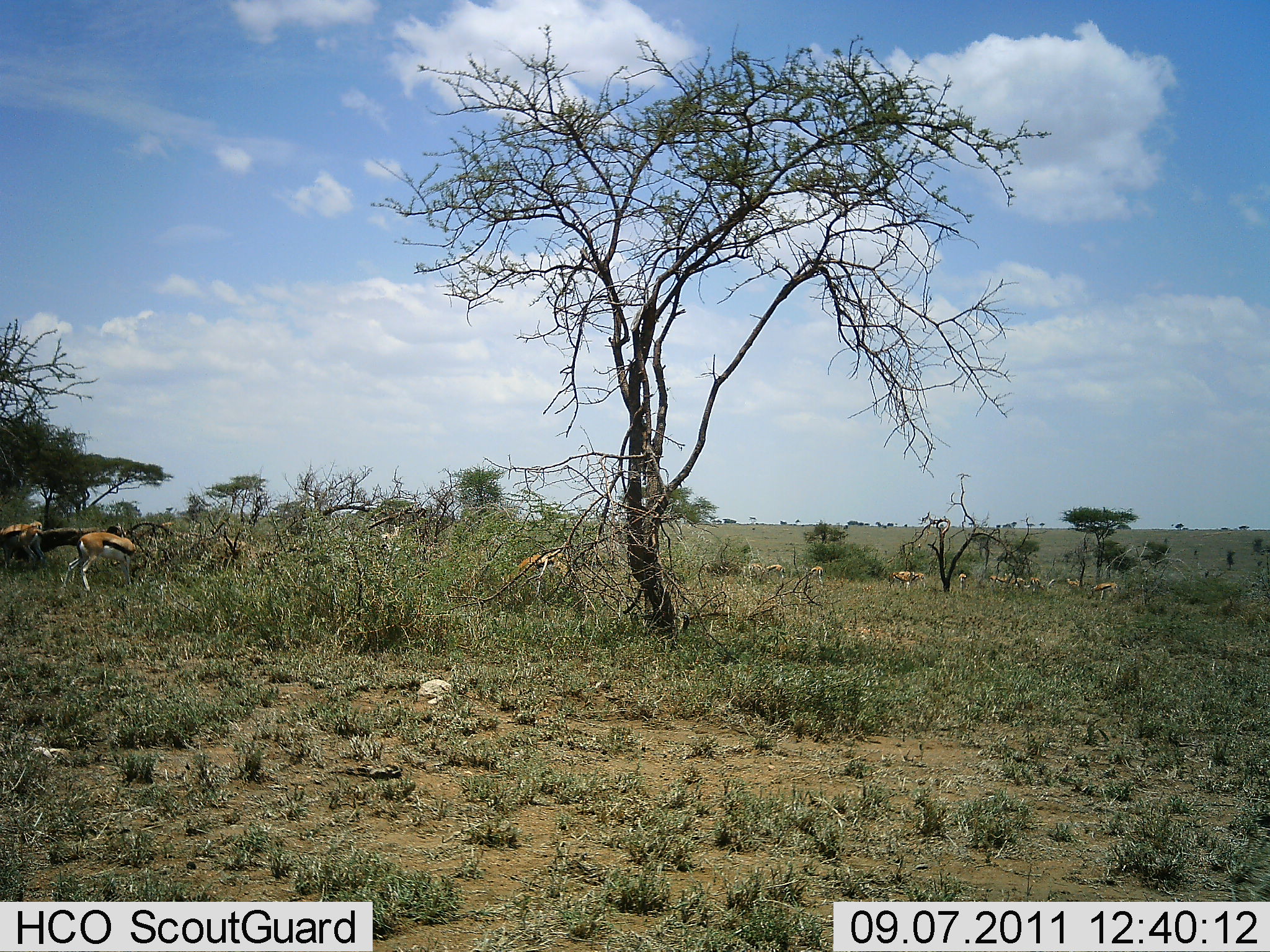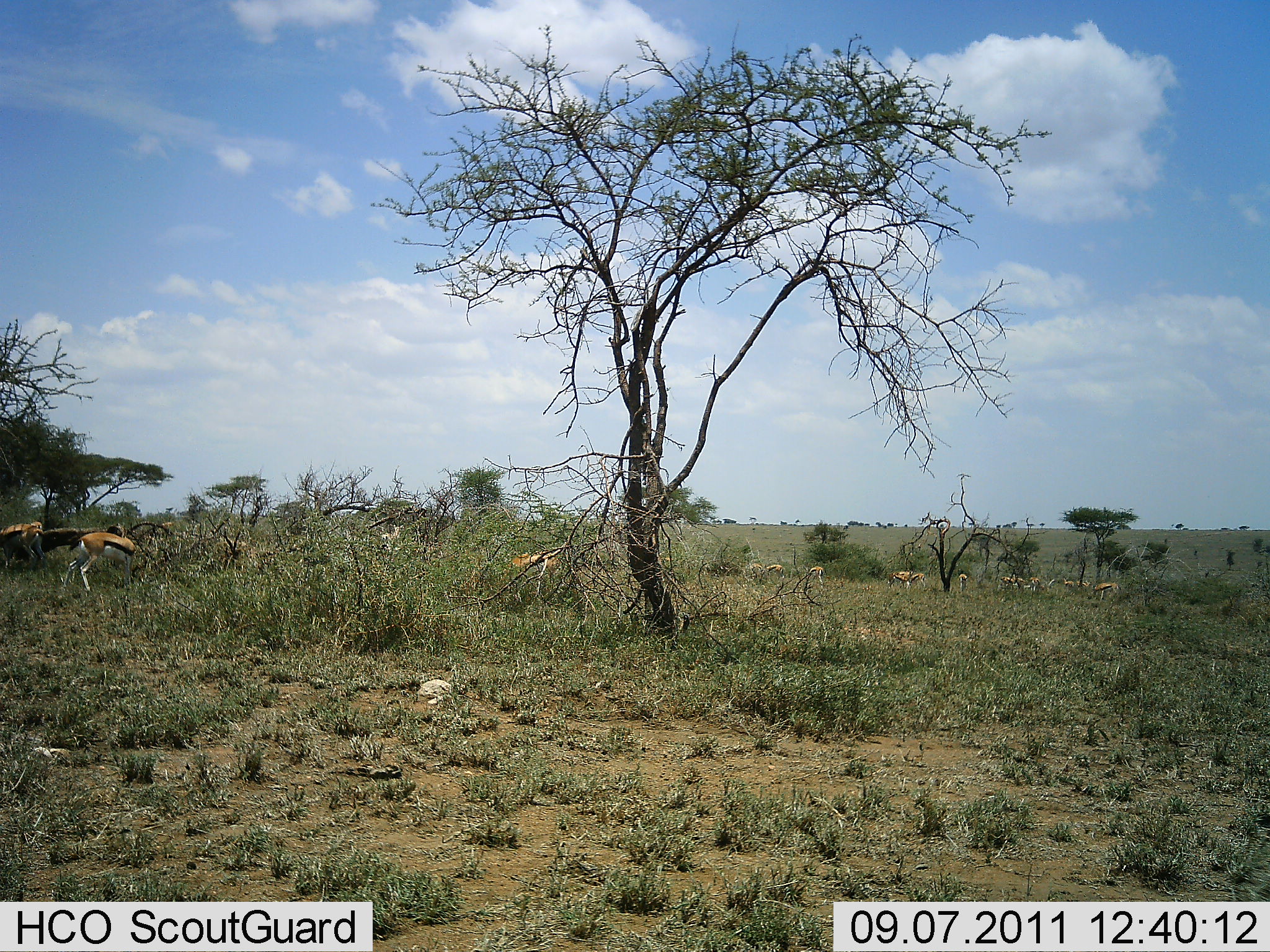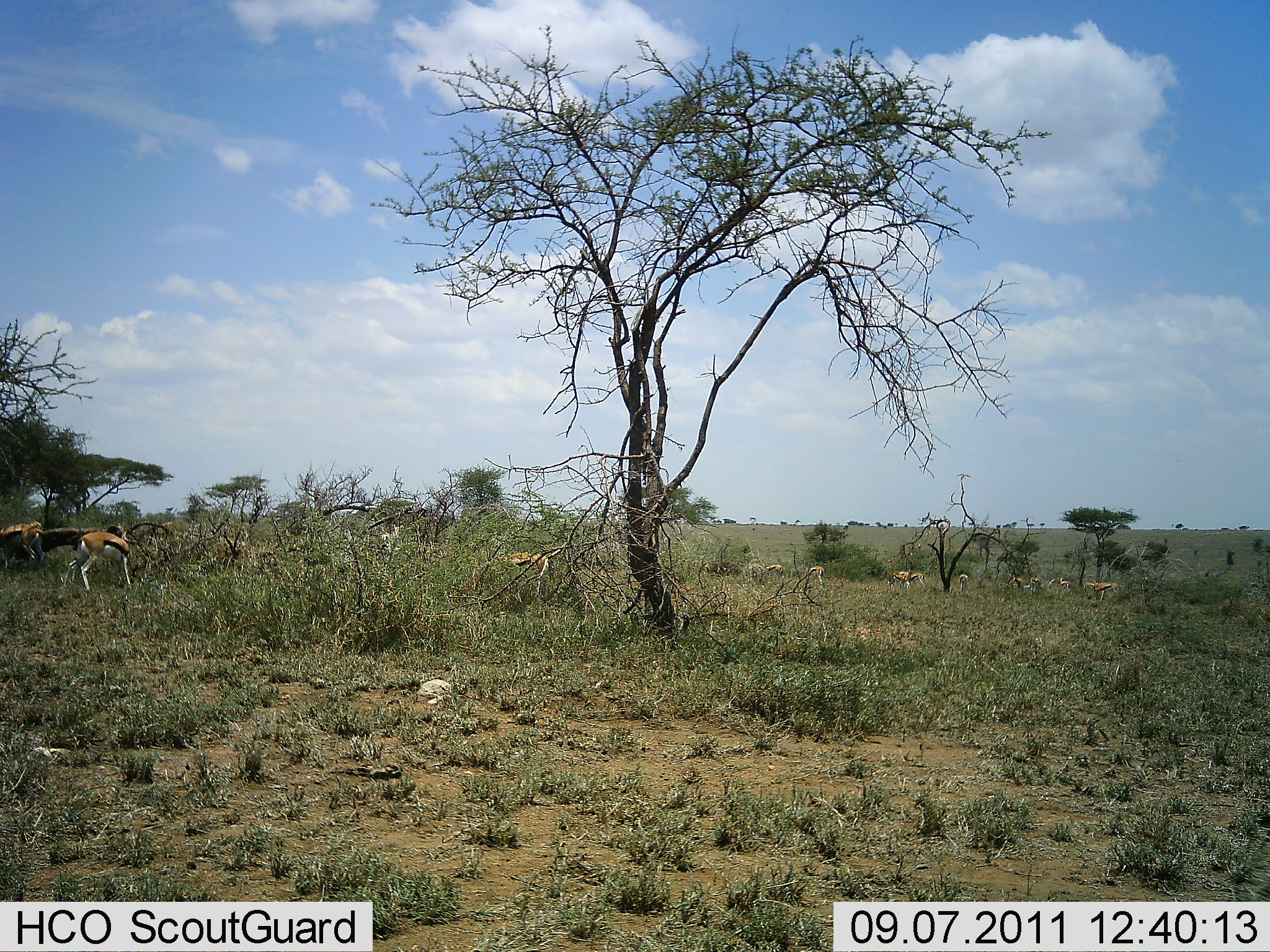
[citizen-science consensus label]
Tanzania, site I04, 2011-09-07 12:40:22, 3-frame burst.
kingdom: Animalia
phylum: Chordata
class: Mammalia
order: Artiodactyla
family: Bovidae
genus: Eudorcas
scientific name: Eudorcas thomsonii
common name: thomson's gazelle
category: gazellethomsons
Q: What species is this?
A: Gazellethomsons (thomson's gazelle) (Eudorcas thomsonii).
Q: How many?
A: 11-50.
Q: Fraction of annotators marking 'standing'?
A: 25%.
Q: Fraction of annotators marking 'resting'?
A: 0%.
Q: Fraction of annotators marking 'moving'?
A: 17%.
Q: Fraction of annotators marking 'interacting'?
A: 8%.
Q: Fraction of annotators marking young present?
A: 0%.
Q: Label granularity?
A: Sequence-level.